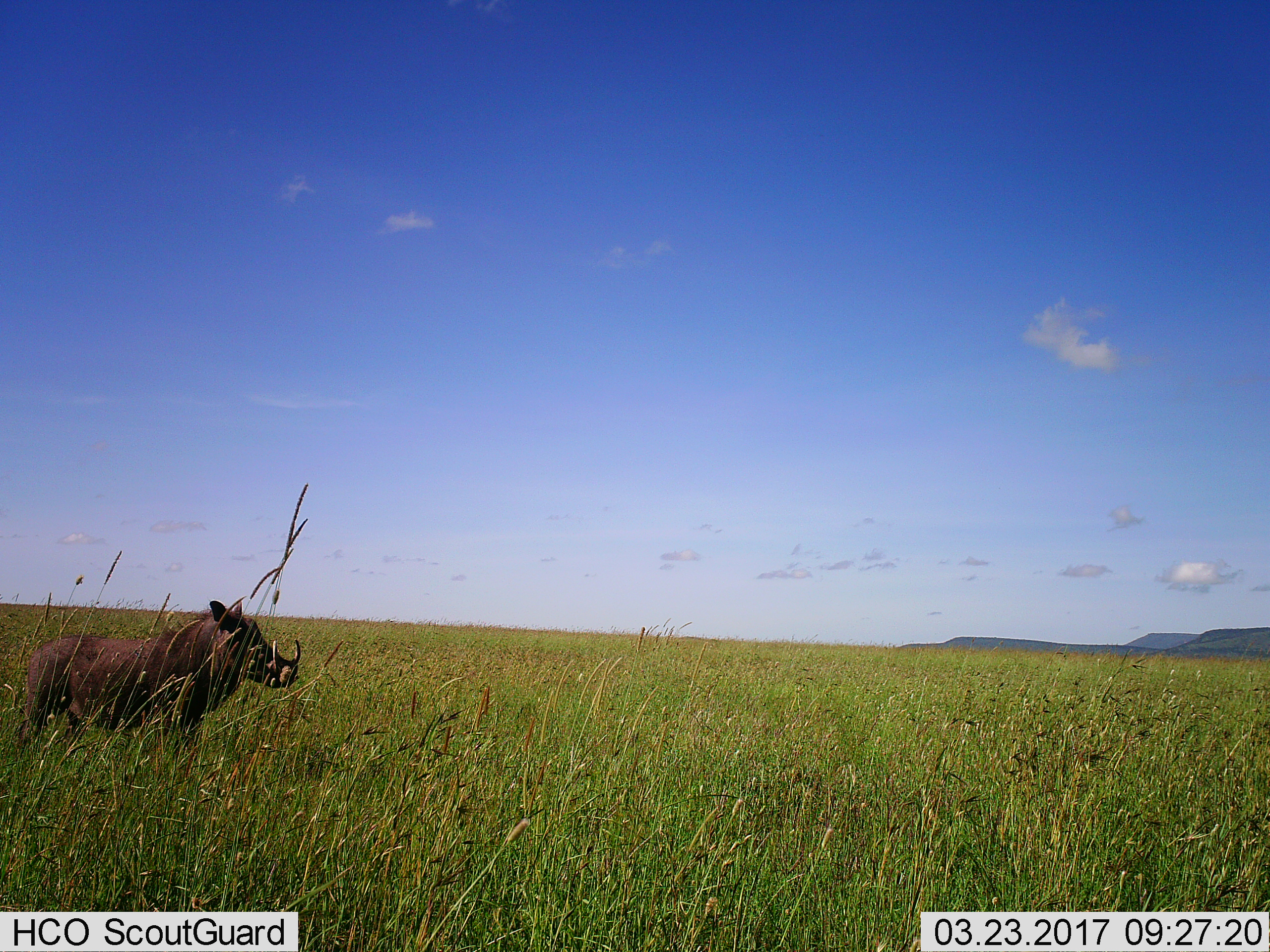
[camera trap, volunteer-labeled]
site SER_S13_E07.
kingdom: Animalia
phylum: Chordata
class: Mammalia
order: Artiodactyla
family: Suidae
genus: Phacochoerus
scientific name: Phacochoerus africanus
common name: warthog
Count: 1.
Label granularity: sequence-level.